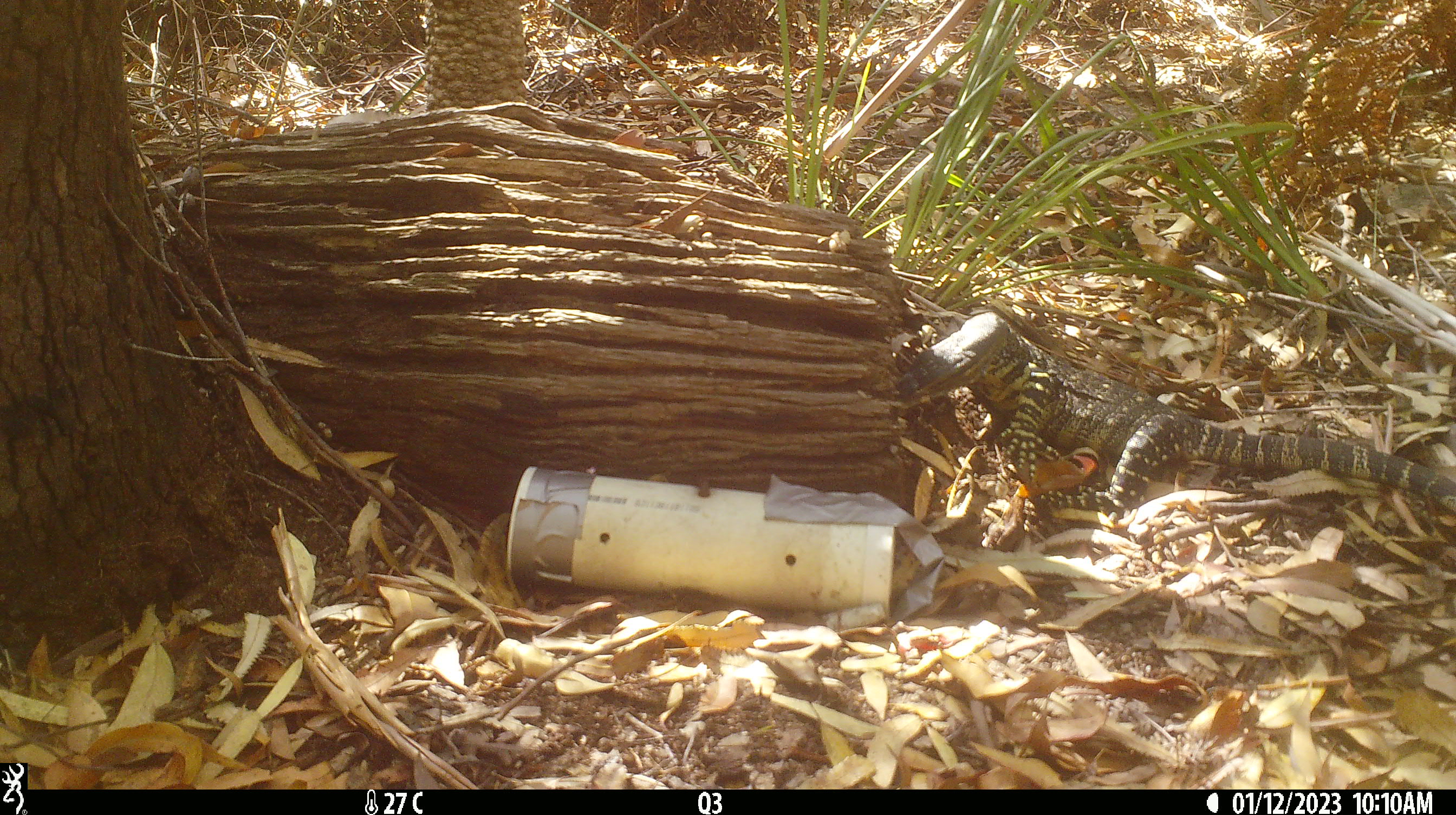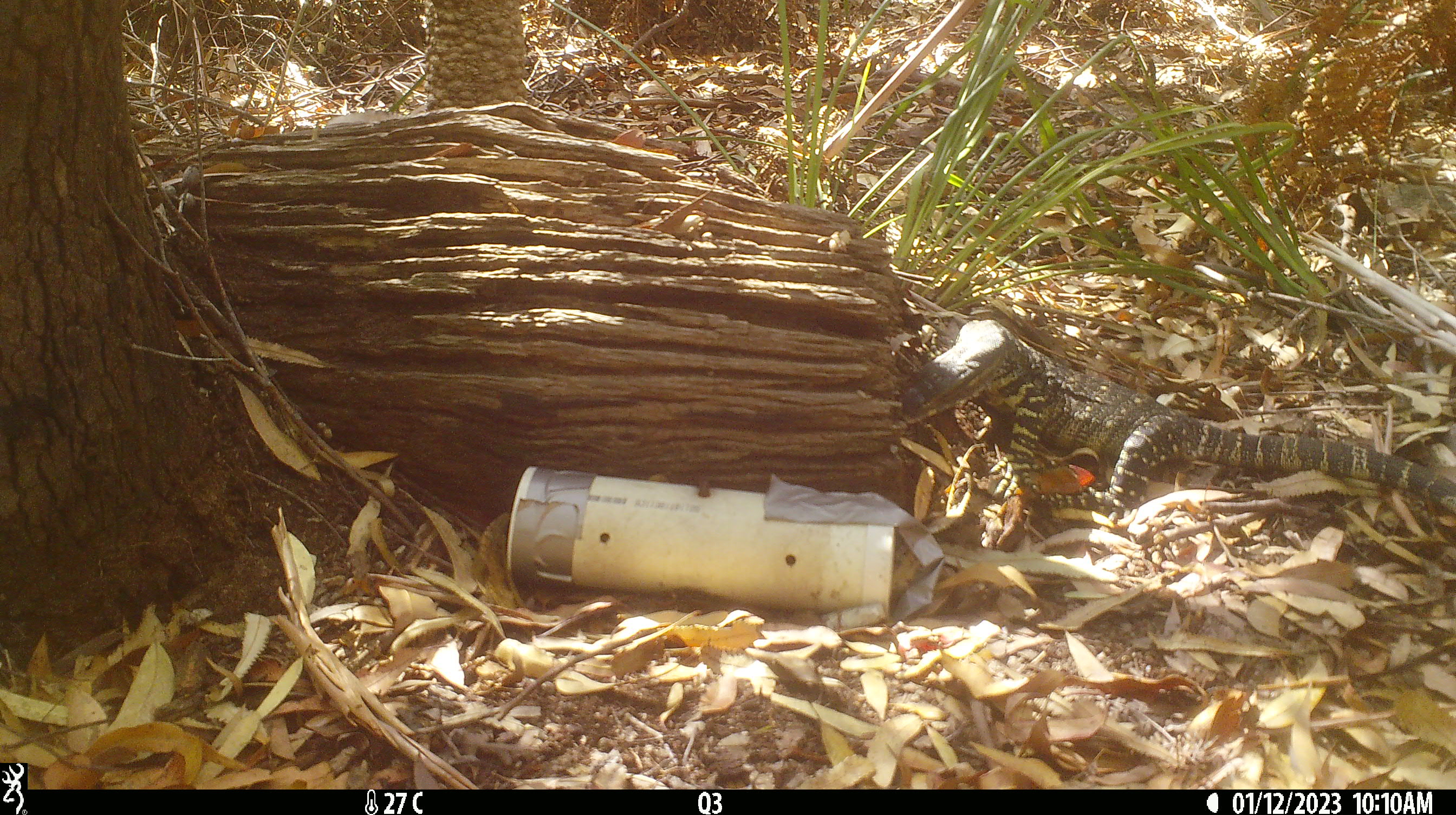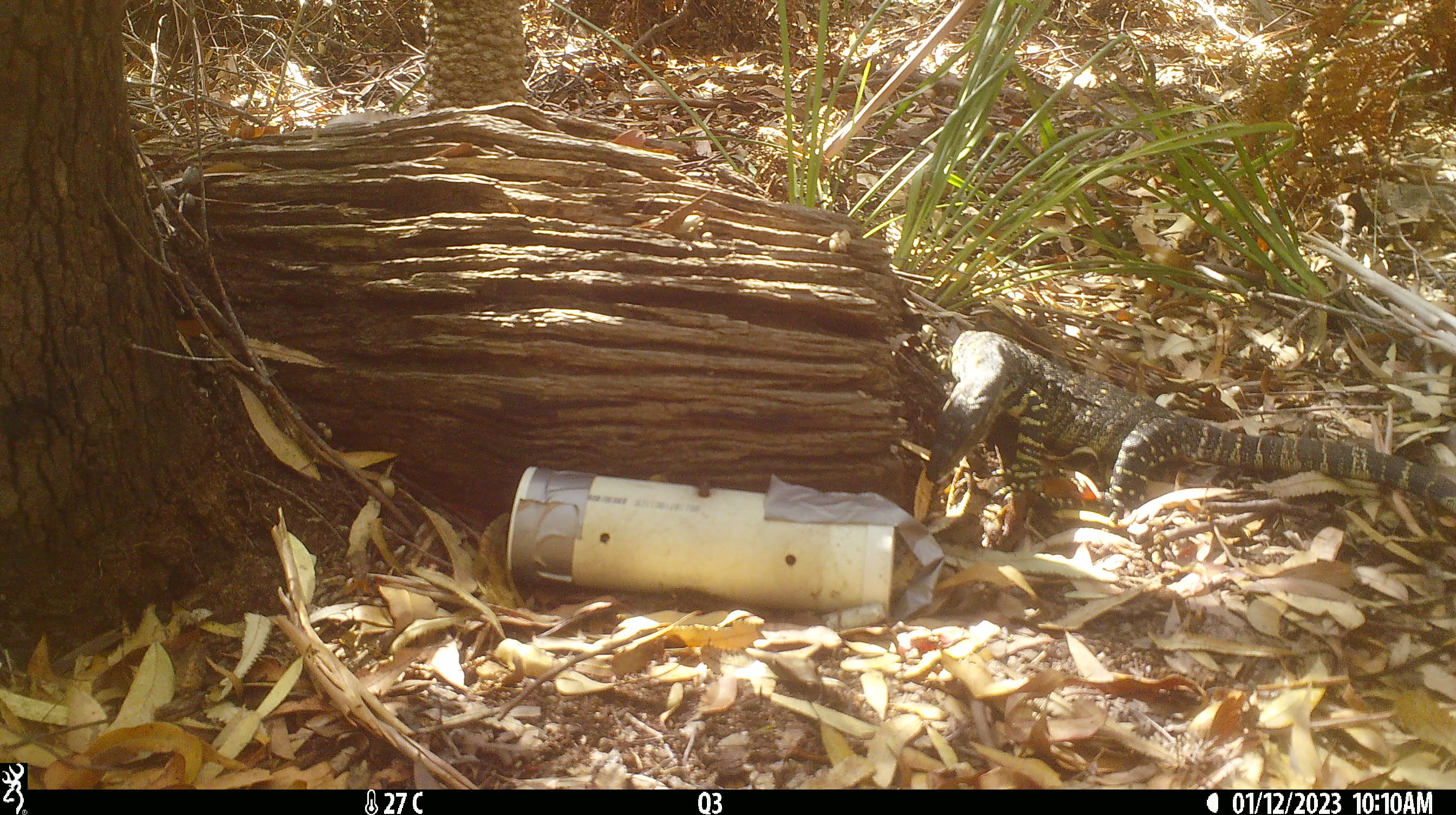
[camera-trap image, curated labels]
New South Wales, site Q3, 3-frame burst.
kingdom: Animalia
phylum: Chordata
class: Reptilia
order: Squamata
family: Varanidae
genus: Varanus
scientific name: Varanus varius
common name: lace monitor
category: goanna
Goanna (lace monitor) (Varanus varius).